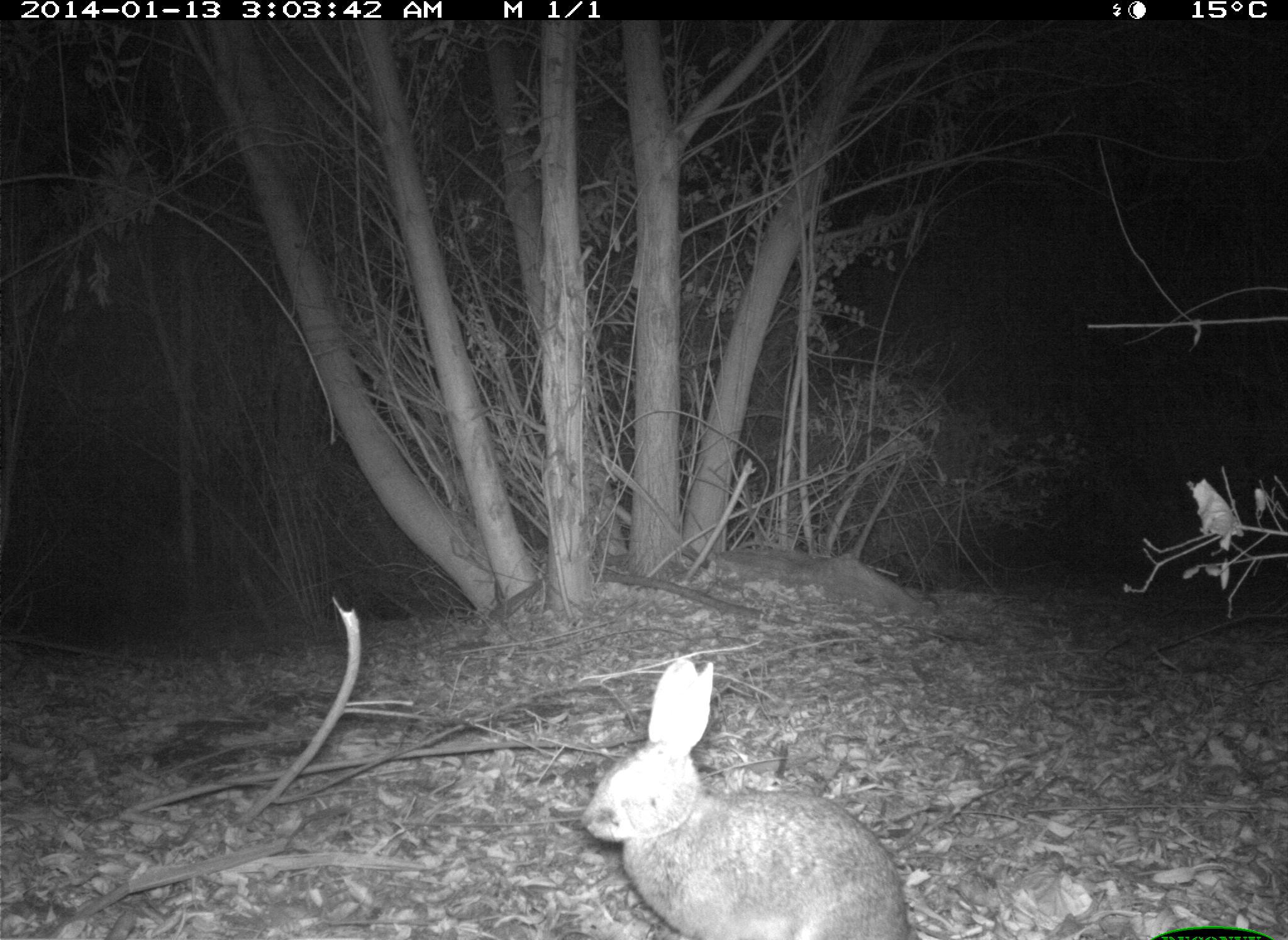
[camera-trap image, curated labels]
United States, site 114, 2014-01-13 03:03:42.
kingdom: Animalia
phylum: Chordata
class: Mammalia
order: Lagomorpha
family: Leporidae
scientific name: Leporidae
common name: rabbits and hares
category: rabbit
Rabbit (rabbits and hares) (Leporidae).